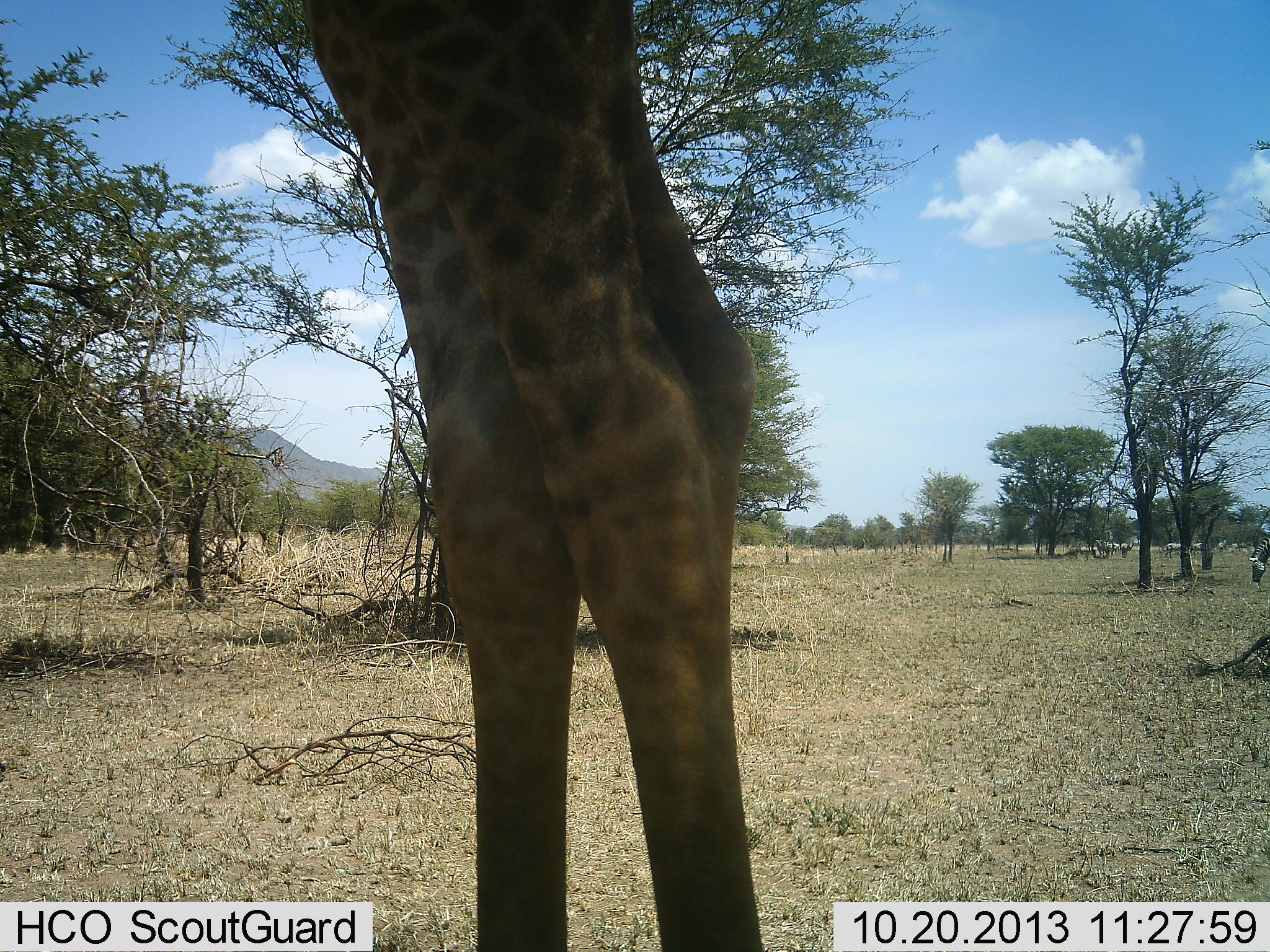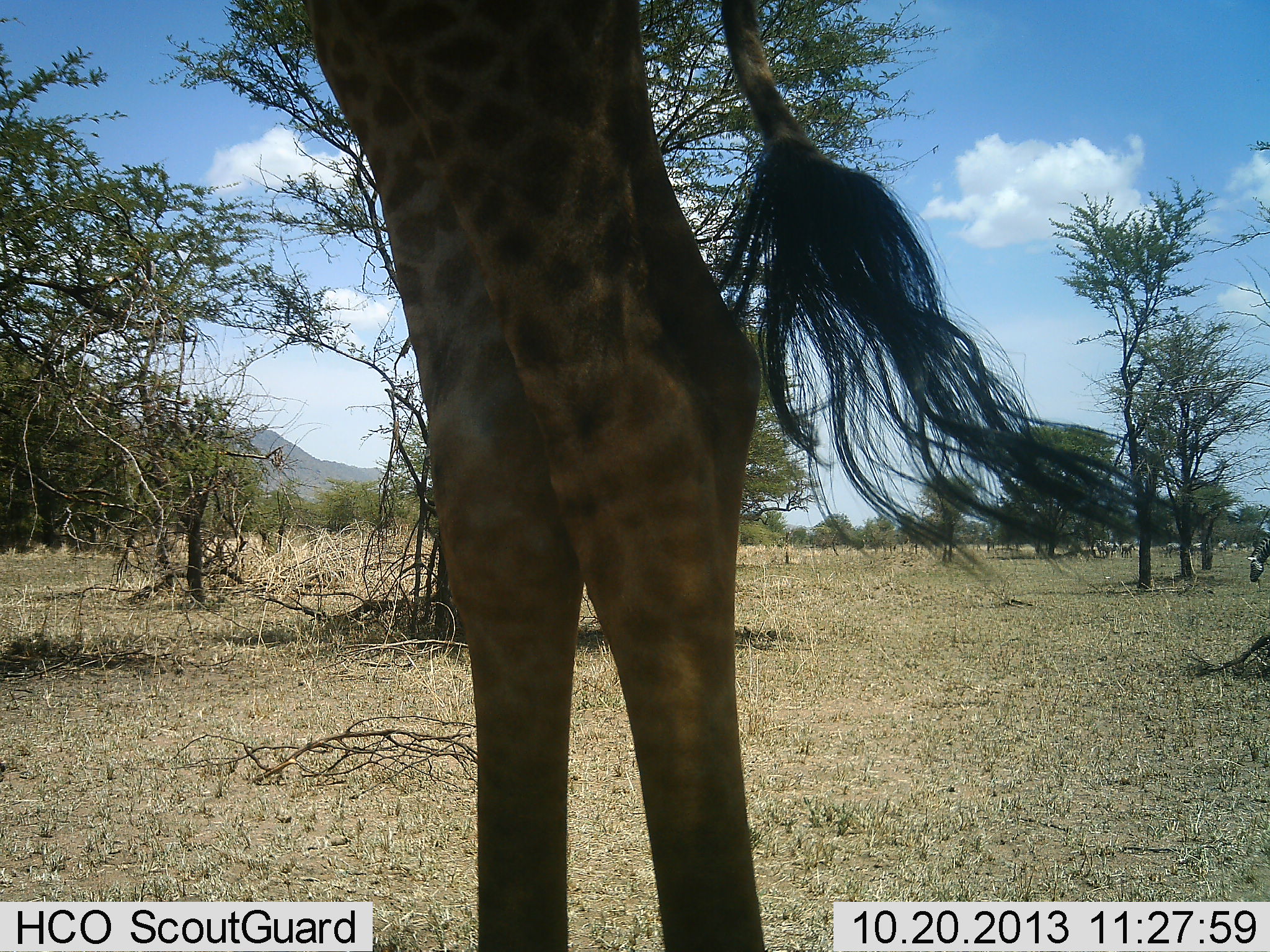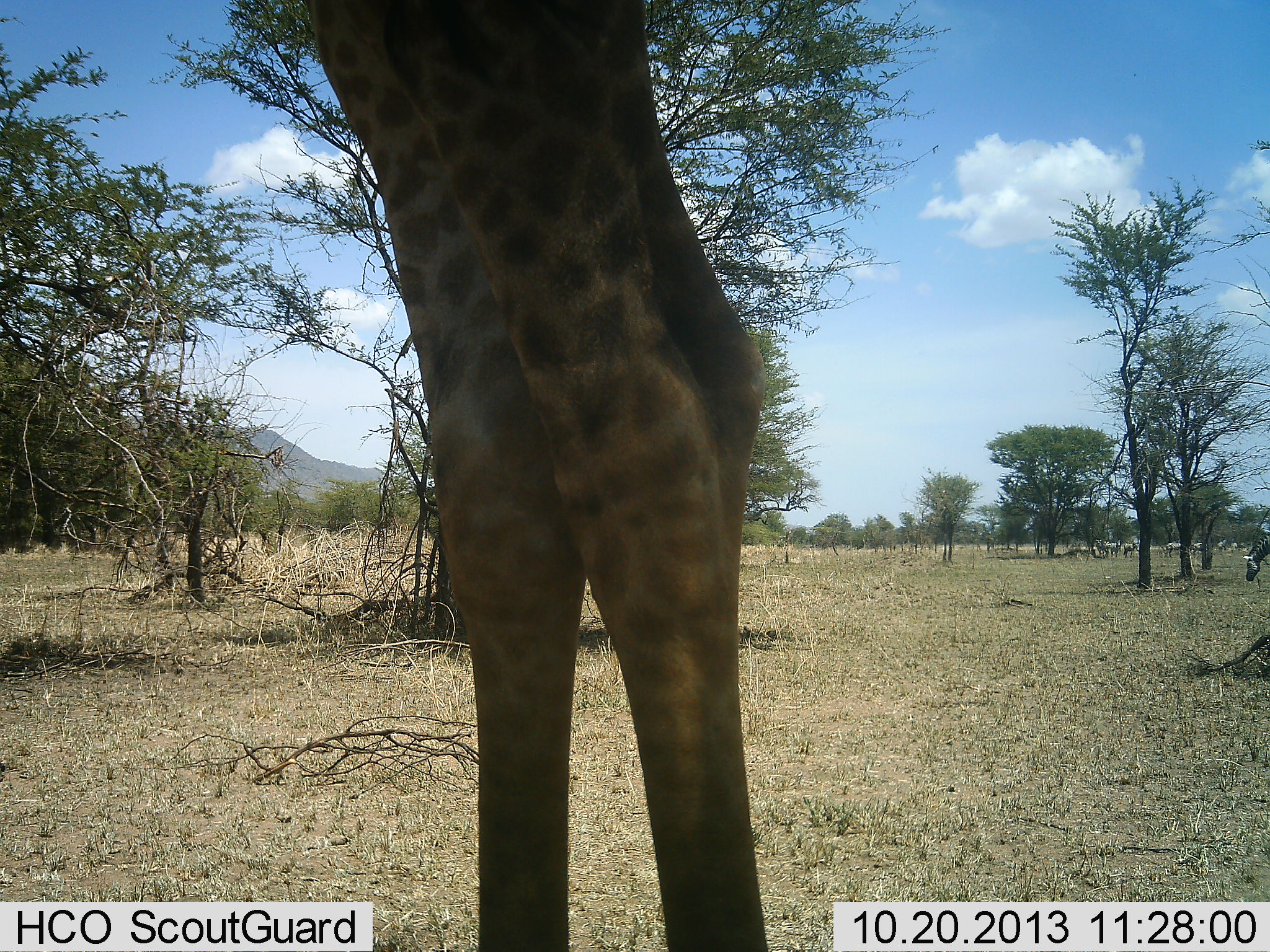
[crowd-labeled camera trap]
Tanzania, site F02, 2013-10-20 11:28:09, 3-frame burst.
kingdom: Animalia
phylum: Chordata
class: Mammalia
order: Artiodactyla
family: Giraffidae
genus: Giraffa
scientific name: Giraffa camelopardalis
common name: giraffe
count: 1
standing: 94%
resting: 0%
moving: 0%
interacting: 0%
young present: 0%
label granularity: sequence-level